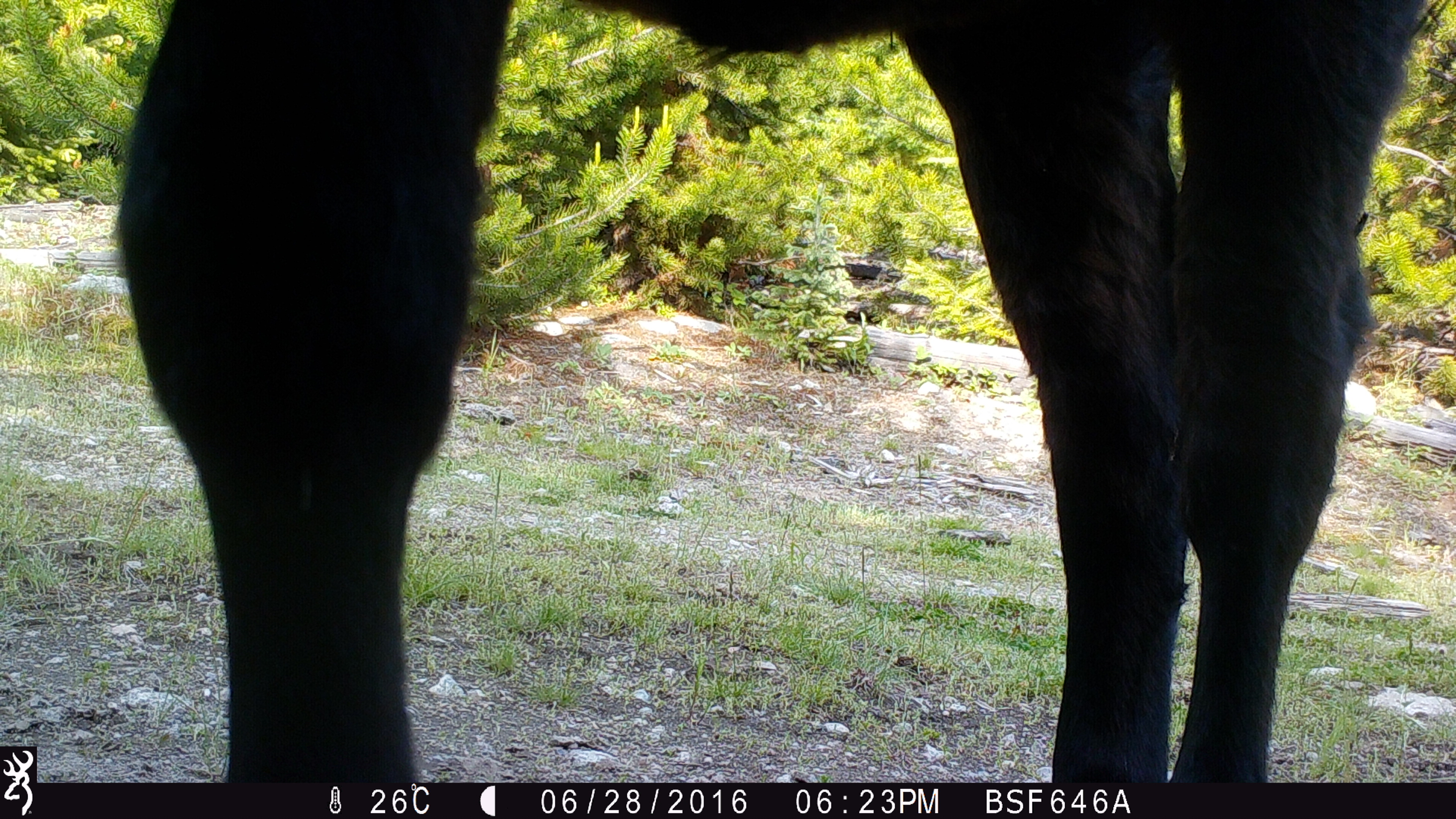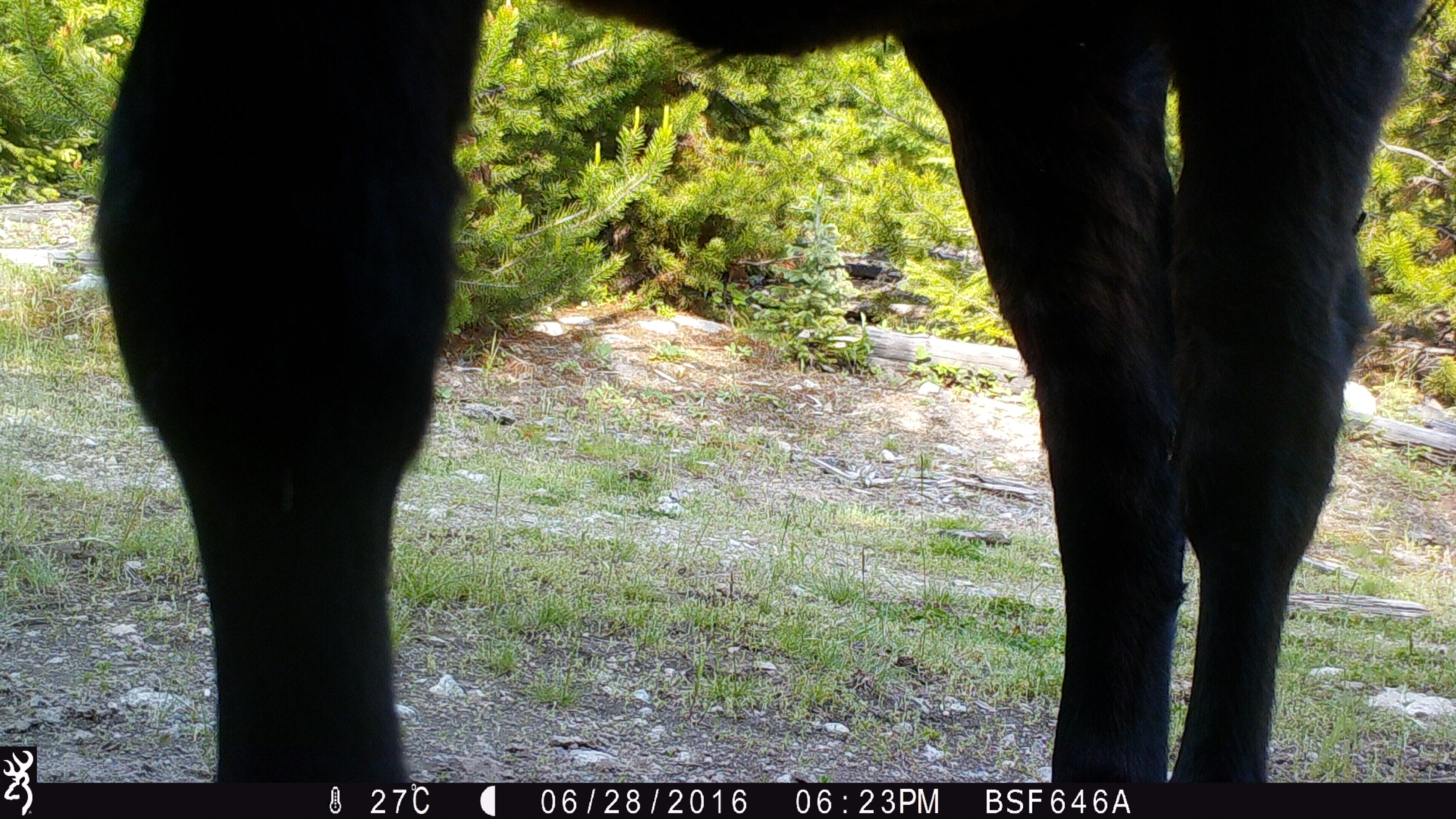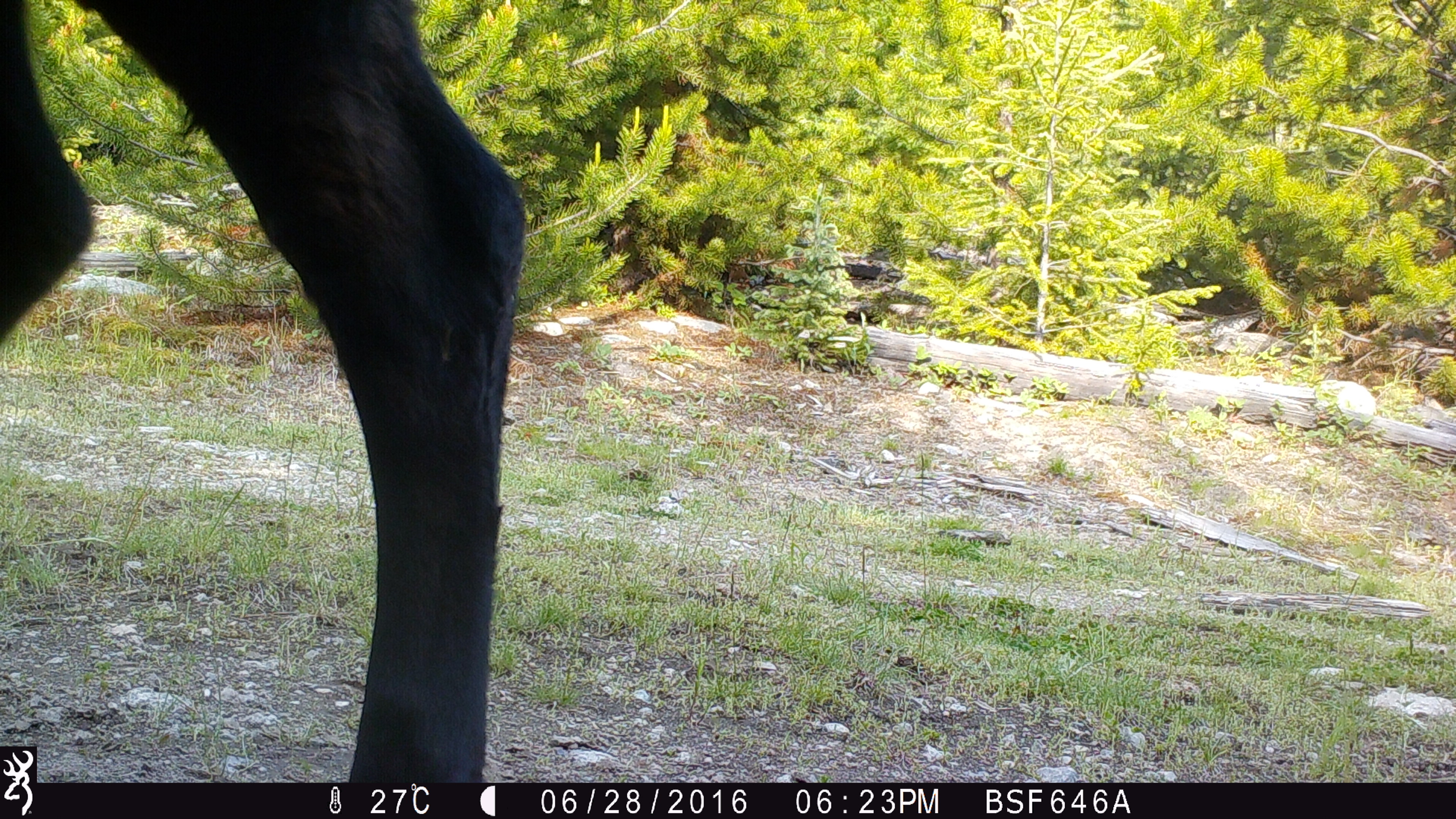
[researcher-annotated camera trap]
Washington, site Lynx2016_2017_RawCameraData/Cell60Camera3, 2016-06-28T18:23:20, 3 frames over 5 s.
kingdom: Animalia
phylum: Chordata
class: Mammalia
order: Artiodactyla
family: Bovidae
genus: Bos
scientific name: Bos taurus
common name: domestic cattle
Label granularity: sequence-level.